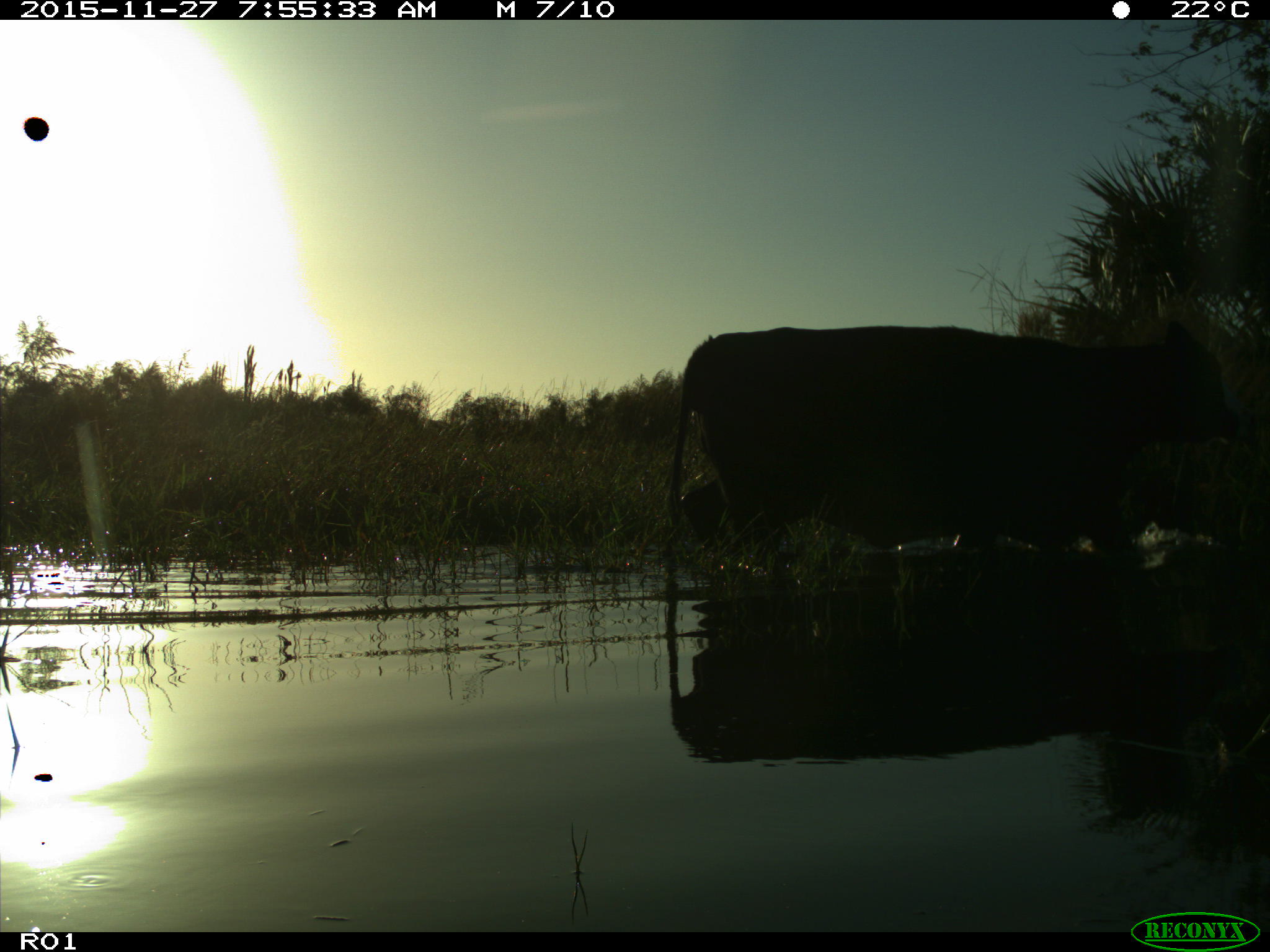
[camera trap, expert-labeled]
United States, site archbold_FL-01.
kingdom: Animalia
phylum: Chordata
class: Mammalia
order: Artiodactyla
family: Bovidae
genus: Bos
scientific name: Bos taurus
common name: domestic cow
Bos taurus (domestic cow).